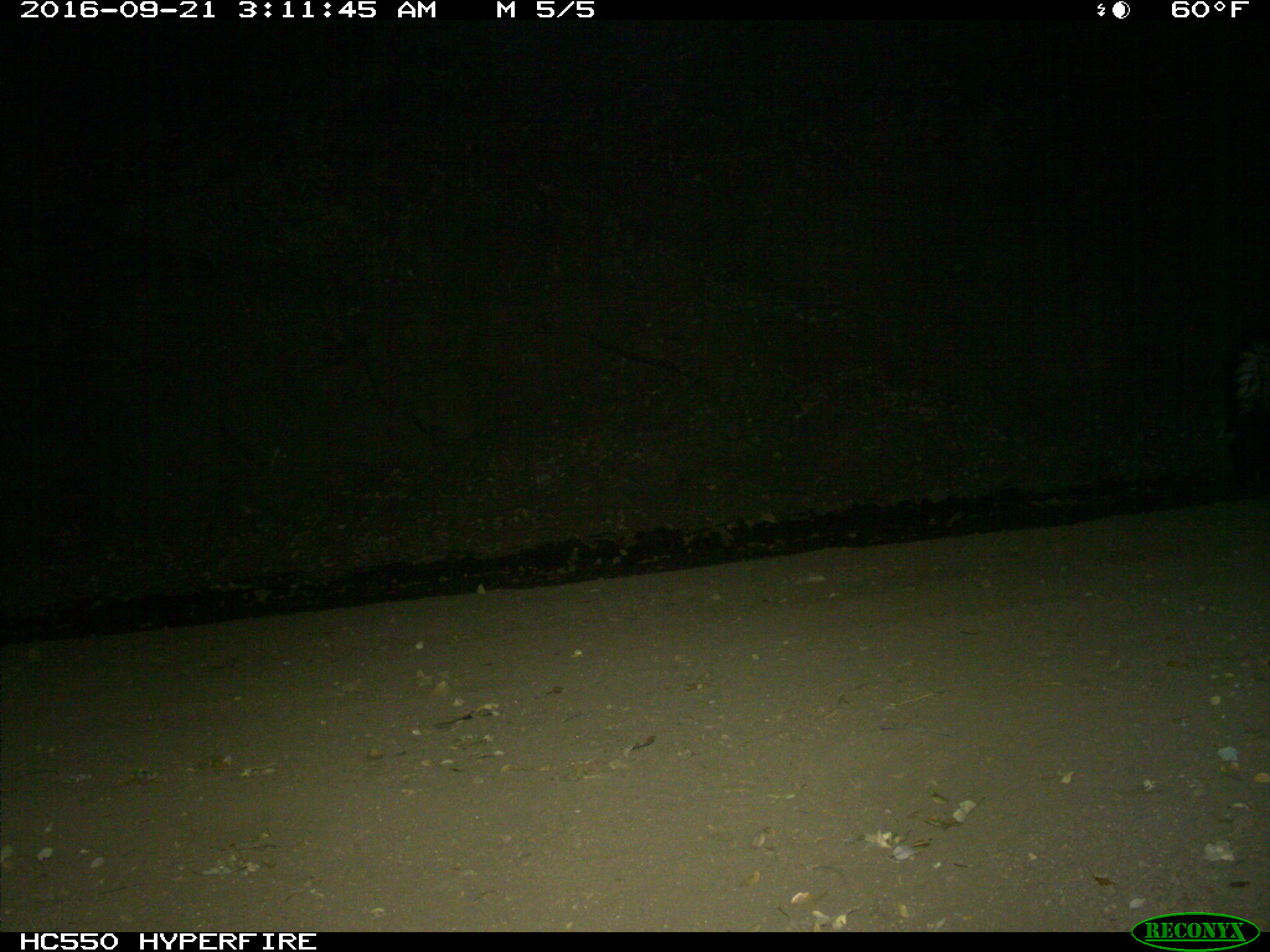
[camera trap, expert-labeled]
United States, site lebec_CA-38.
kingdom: Animalia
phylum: Chordata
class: Mammalia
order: Carnivora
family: Mephitidae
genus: Mephitis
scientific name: Mephitis mephitis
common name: striped skunk